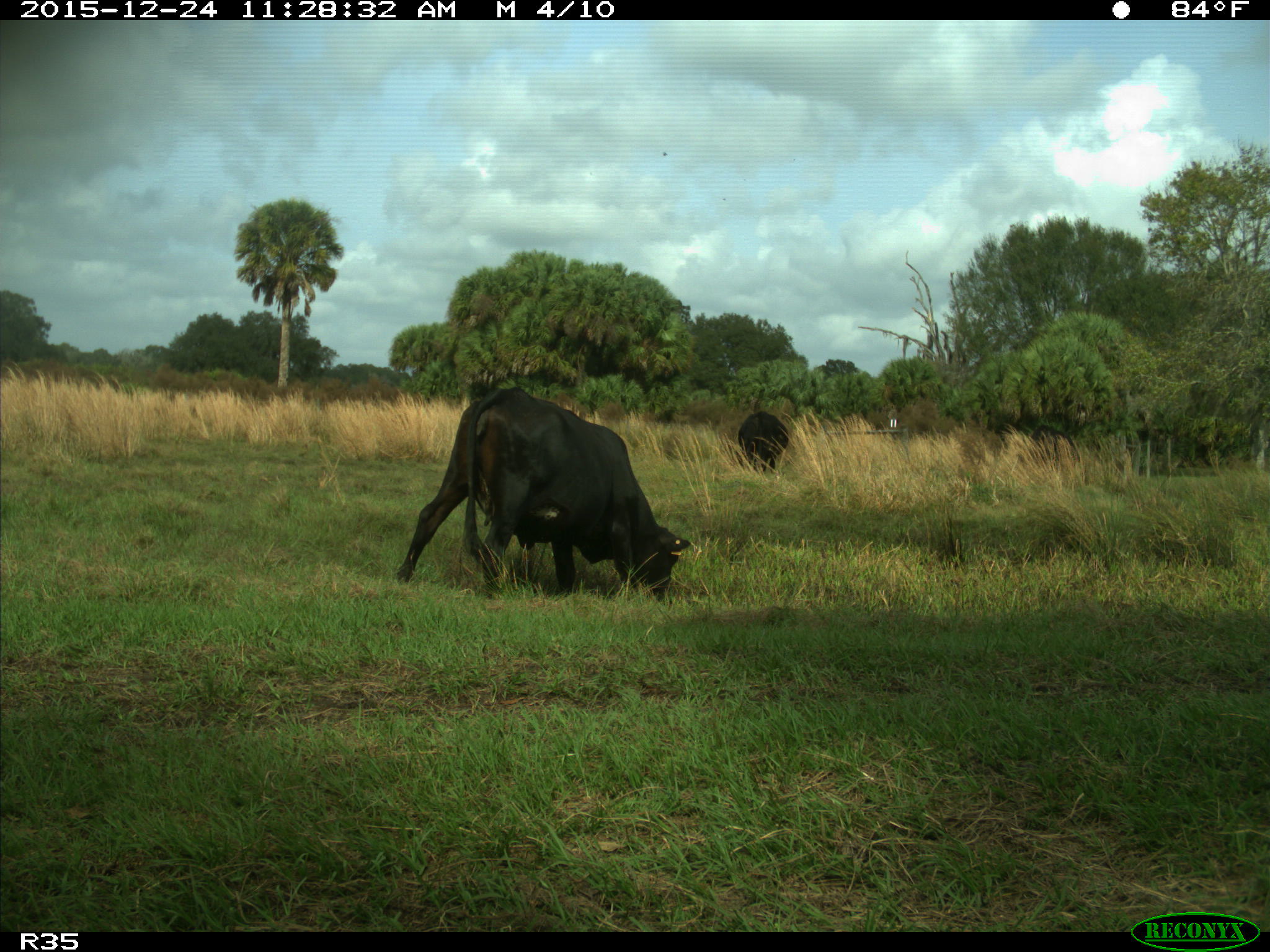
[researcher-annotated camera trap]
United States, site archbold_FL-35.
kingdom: Animalia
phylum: Chordata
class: Mammalia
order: Artiodactyla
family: Bovidae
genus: Bos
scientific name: Bos taurus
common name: domestic cow